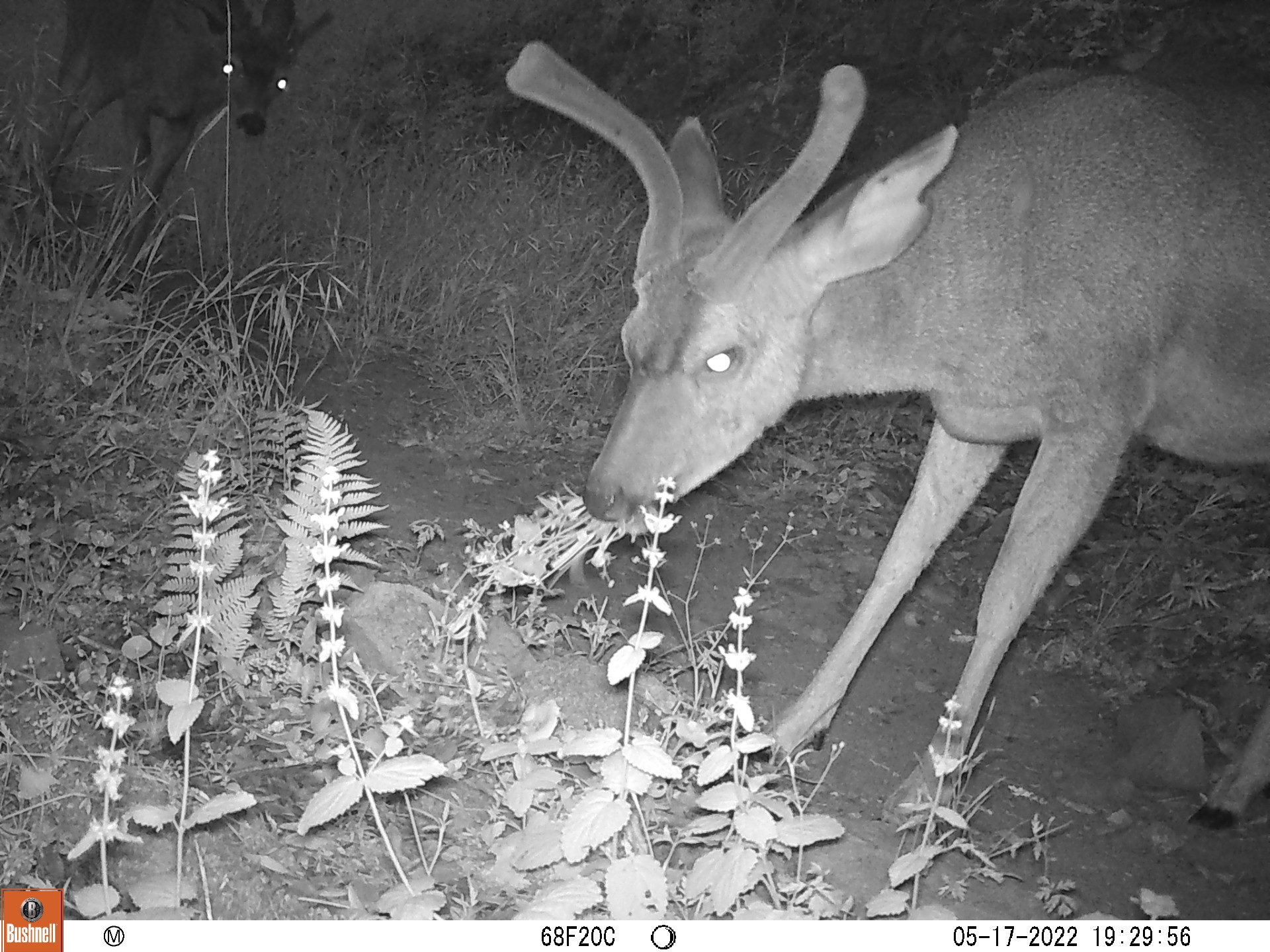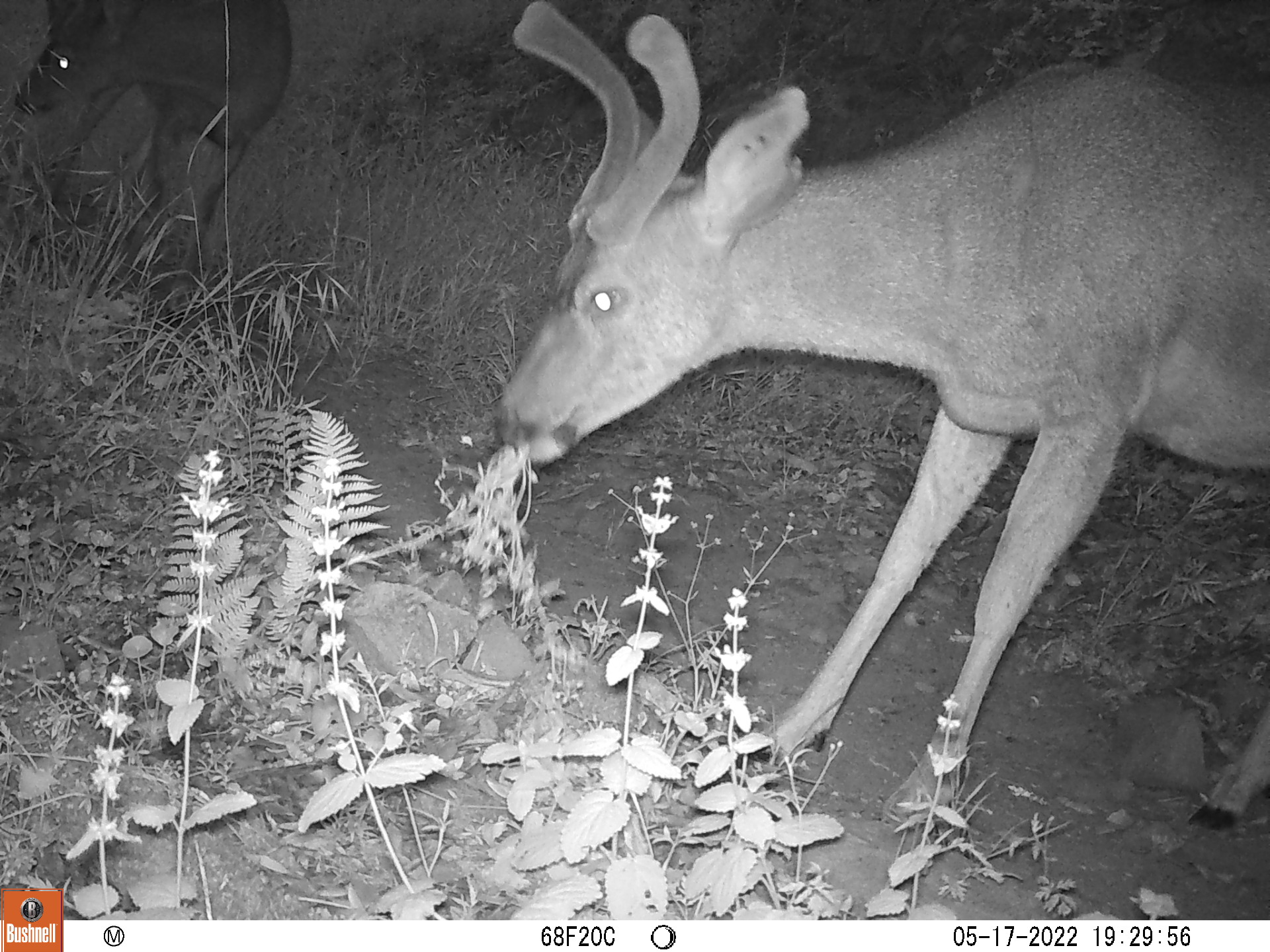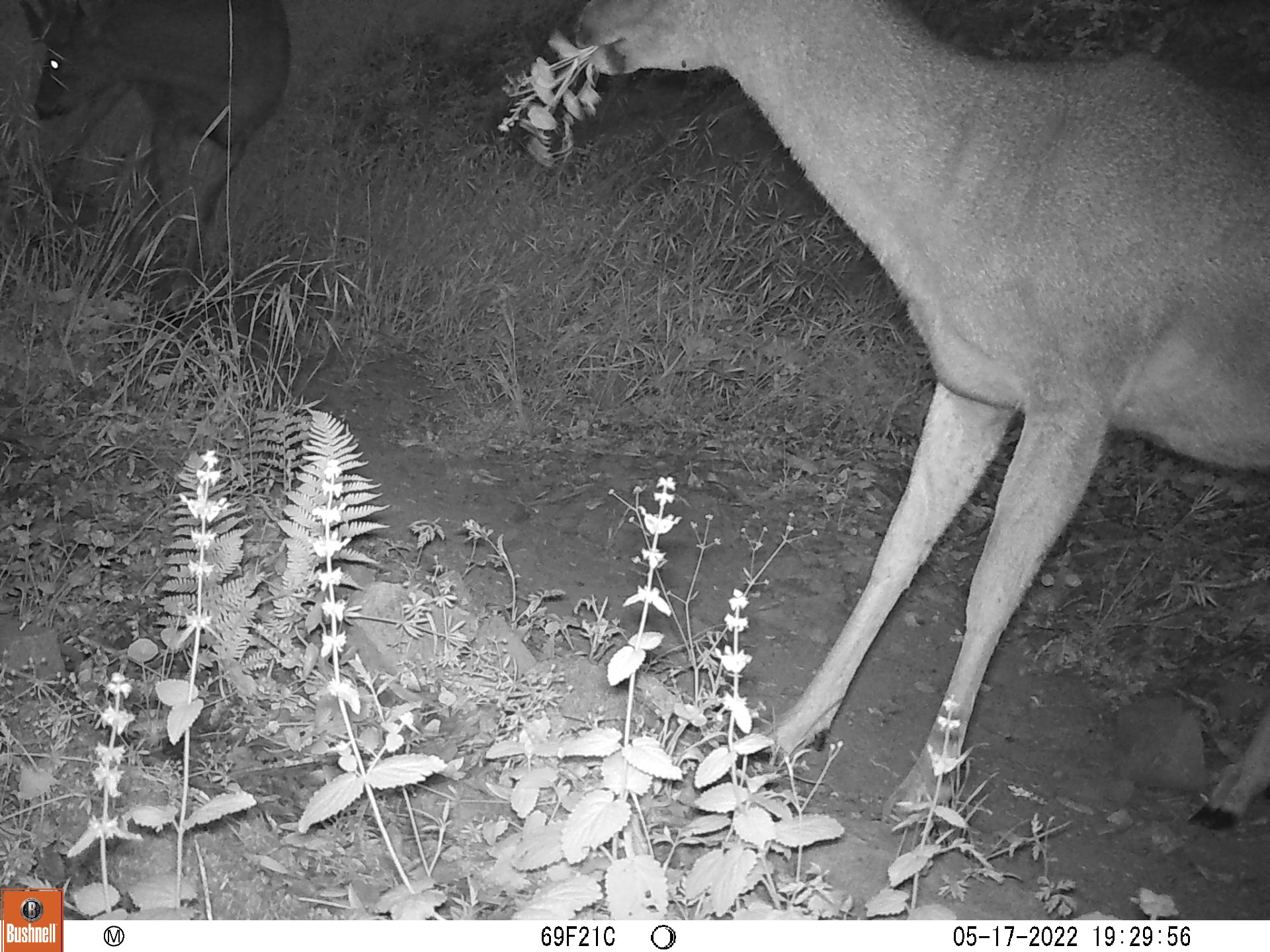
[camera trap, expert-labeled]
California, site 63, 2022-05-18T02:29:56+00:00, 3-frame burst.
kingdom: Animalia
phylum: Chordata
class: Mammalia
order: Artiodactyla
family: Cervidae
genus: Odocoileus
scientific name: Odocoileus hemionus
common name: mule deer